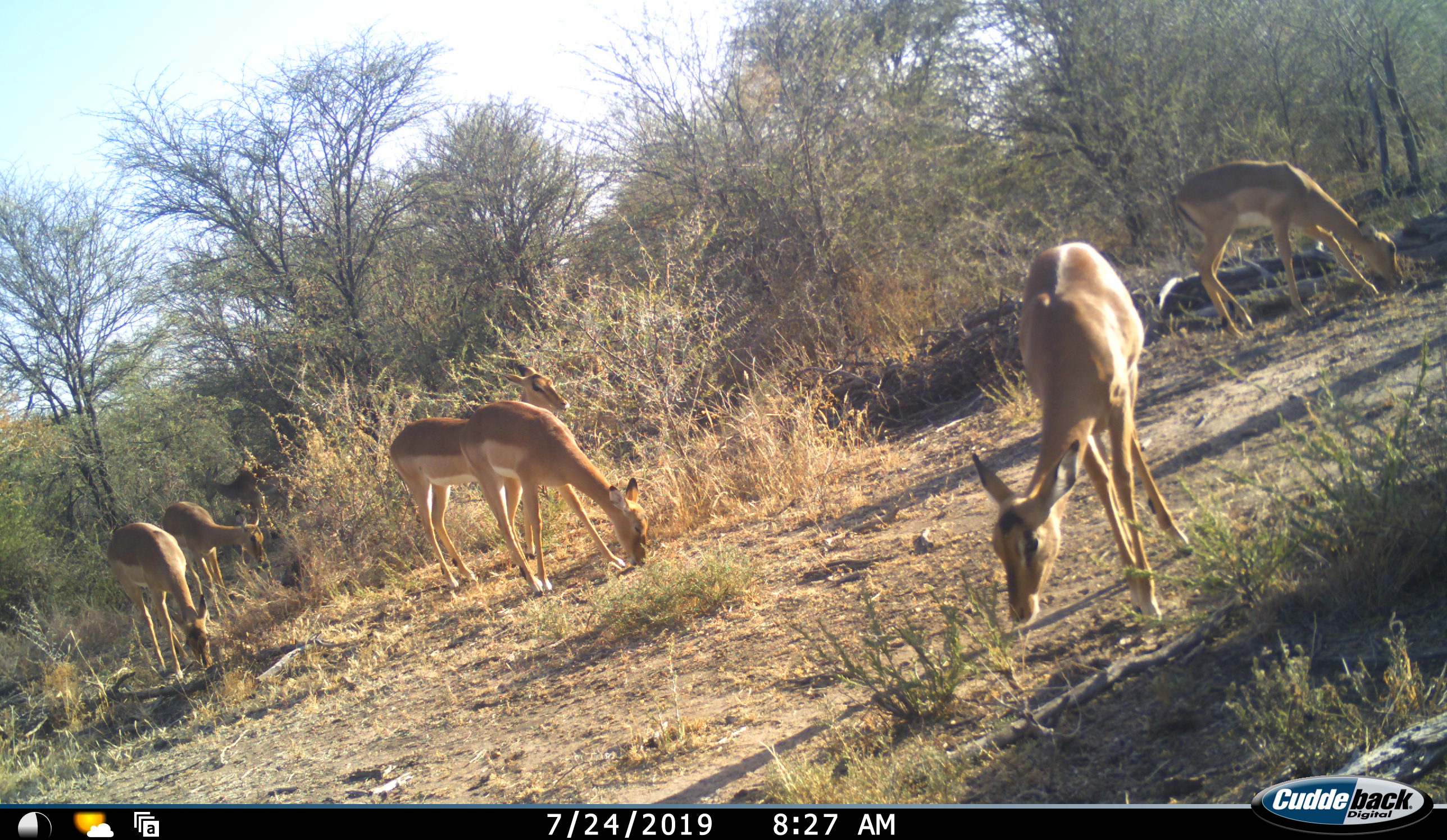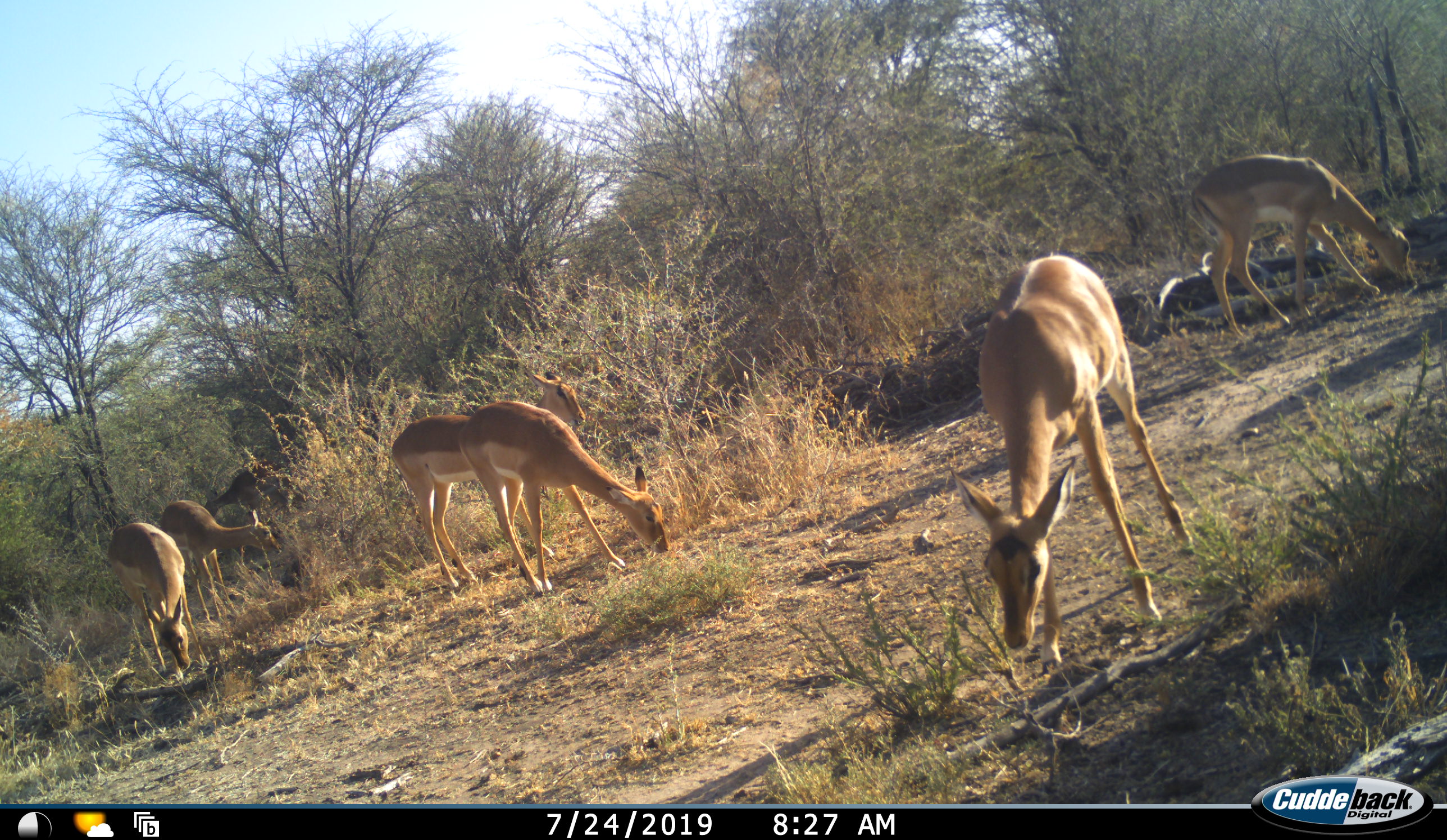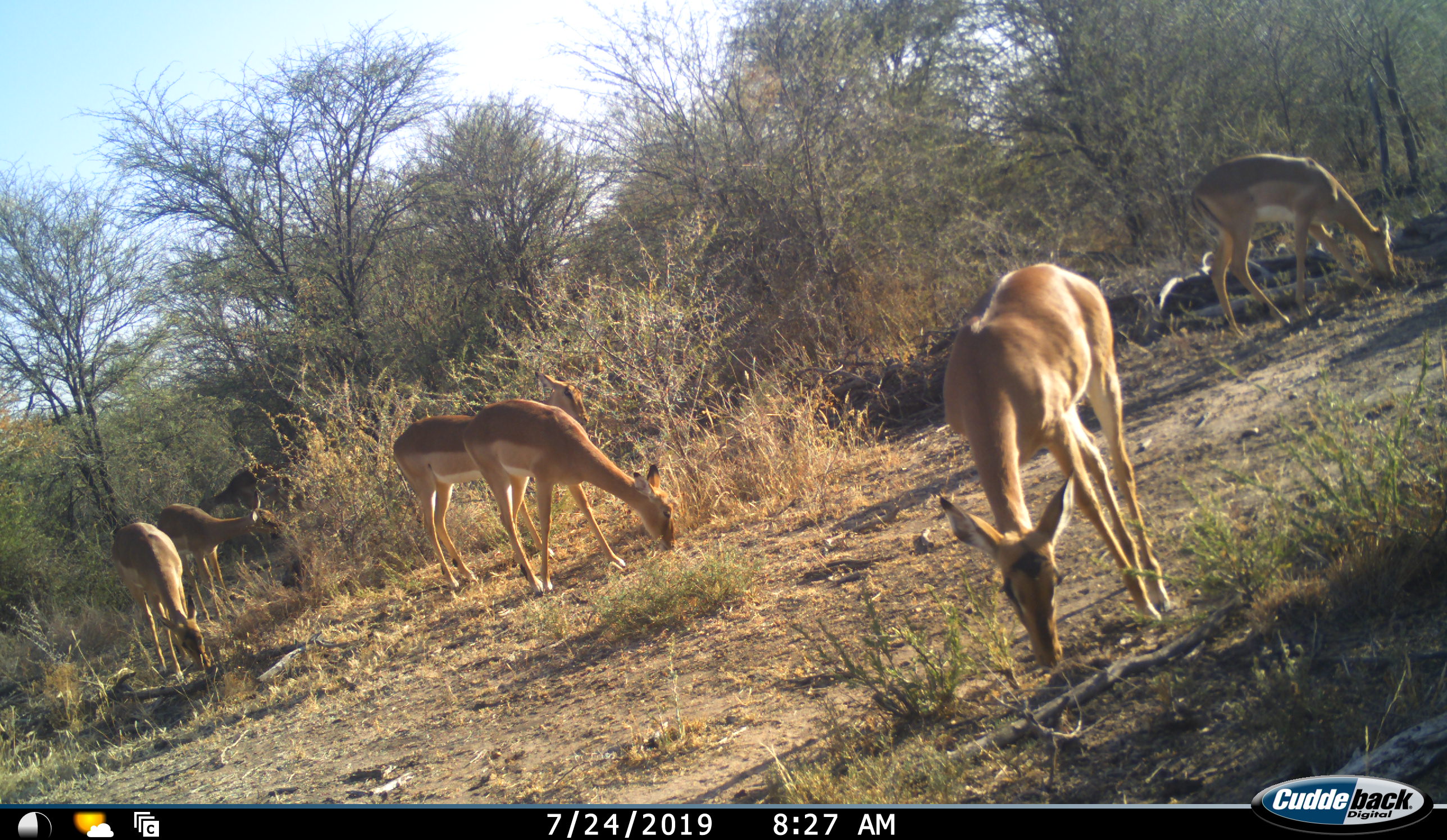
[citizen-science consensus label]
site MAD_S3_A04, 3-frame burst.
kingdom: Animalia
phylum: Chordata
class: Mammalia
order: Artiodactyla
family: Bovidae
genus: Aepyceros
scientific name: Aepyceros melampus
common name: impala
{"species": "impala (Aepyceros melampus)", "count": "7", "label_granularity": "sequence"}